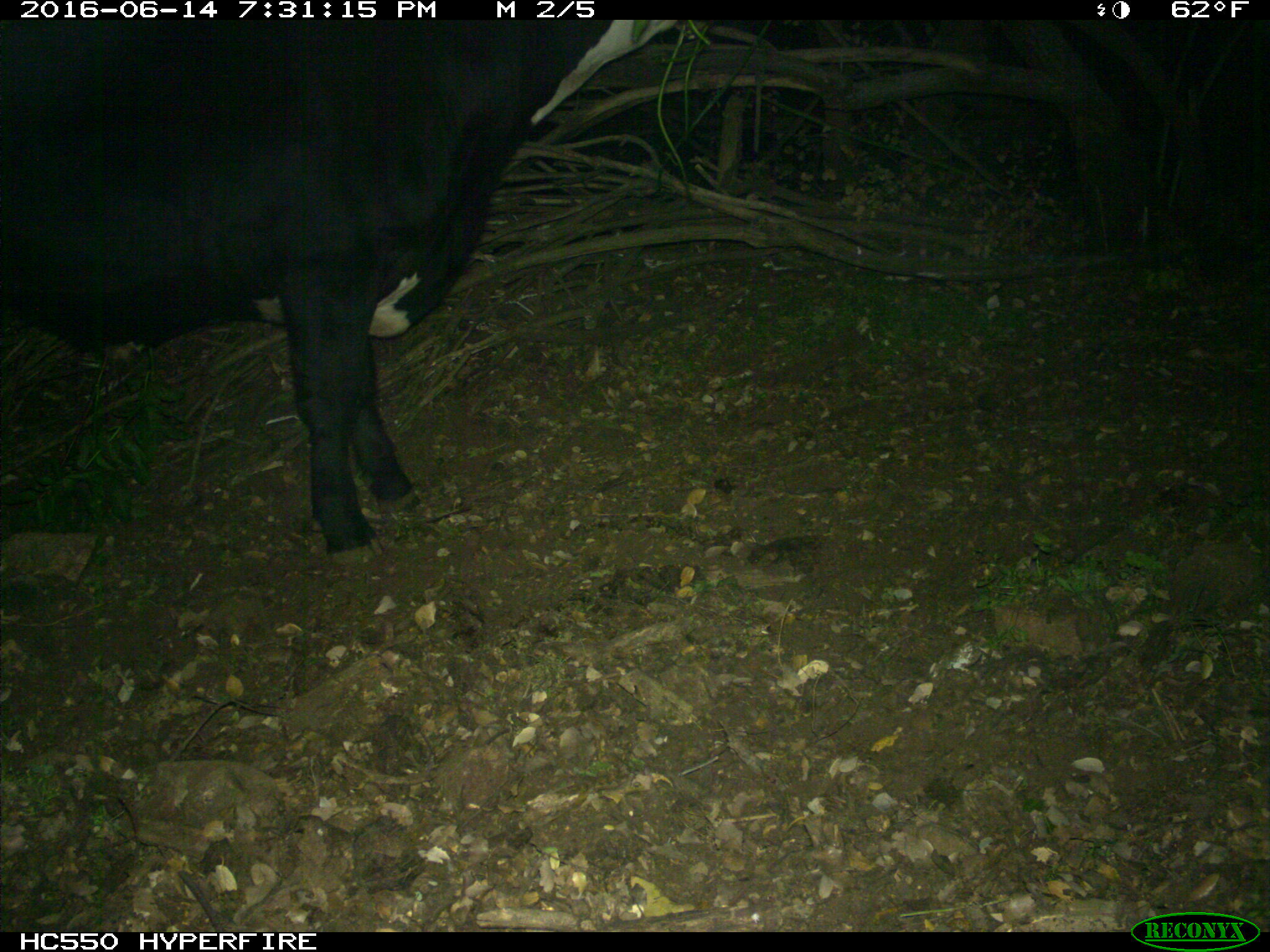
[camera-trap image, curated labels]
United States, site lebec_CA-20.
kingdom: Animalia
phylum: Chordata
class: Mammalia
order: Artiodactyla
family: Bovidae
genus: Bos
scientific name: Bos taurus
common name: domestic cow